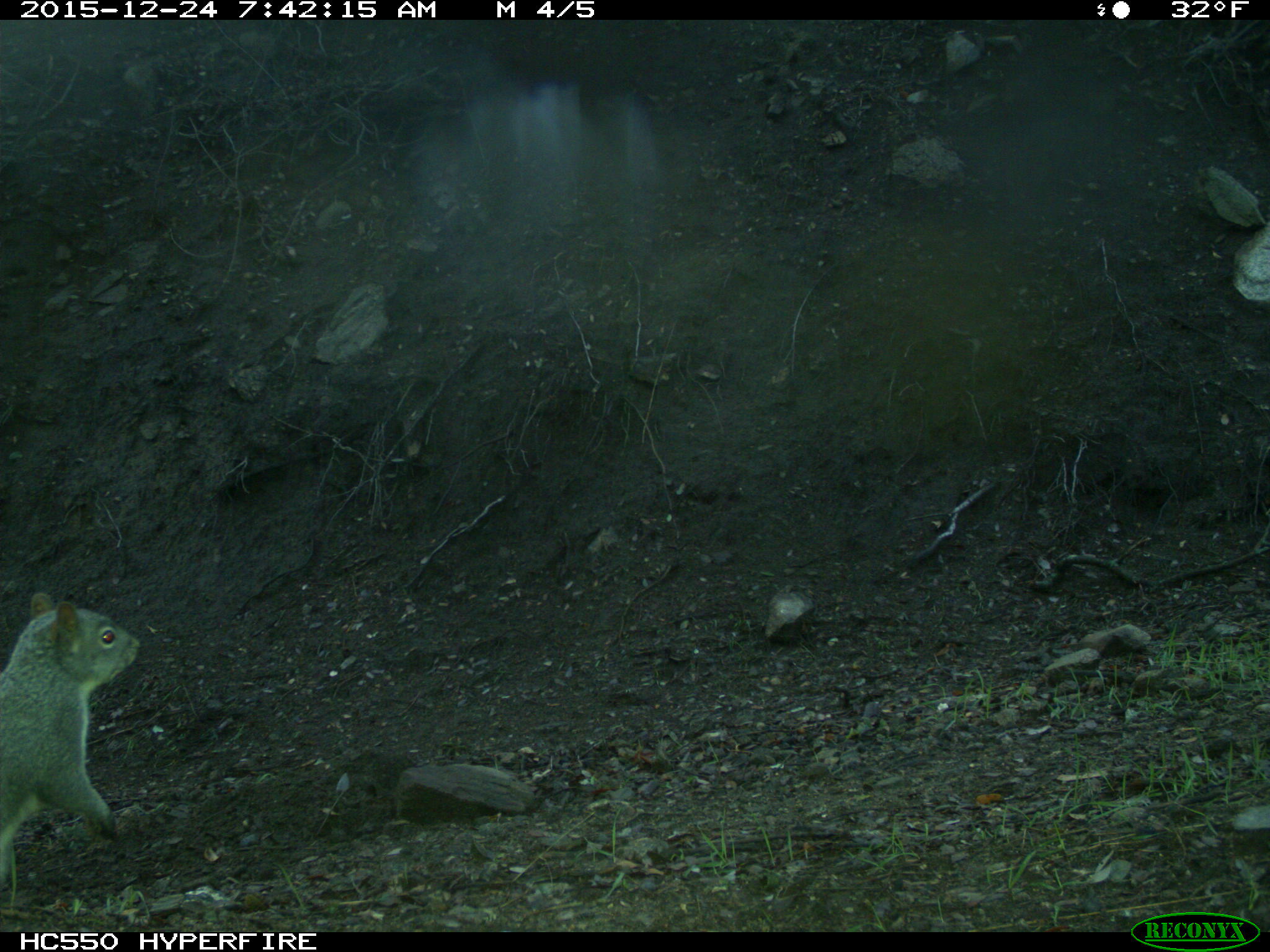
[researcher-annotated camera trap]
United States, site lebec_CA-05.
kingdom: Animalia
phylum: Chordata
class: Mammalia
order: Rodentia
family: Sciuridae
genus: Sciurus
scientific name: Sciurus carolinensis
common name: eastern gray squirrel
Sciurus carolinensis (eastern gray squirrel).